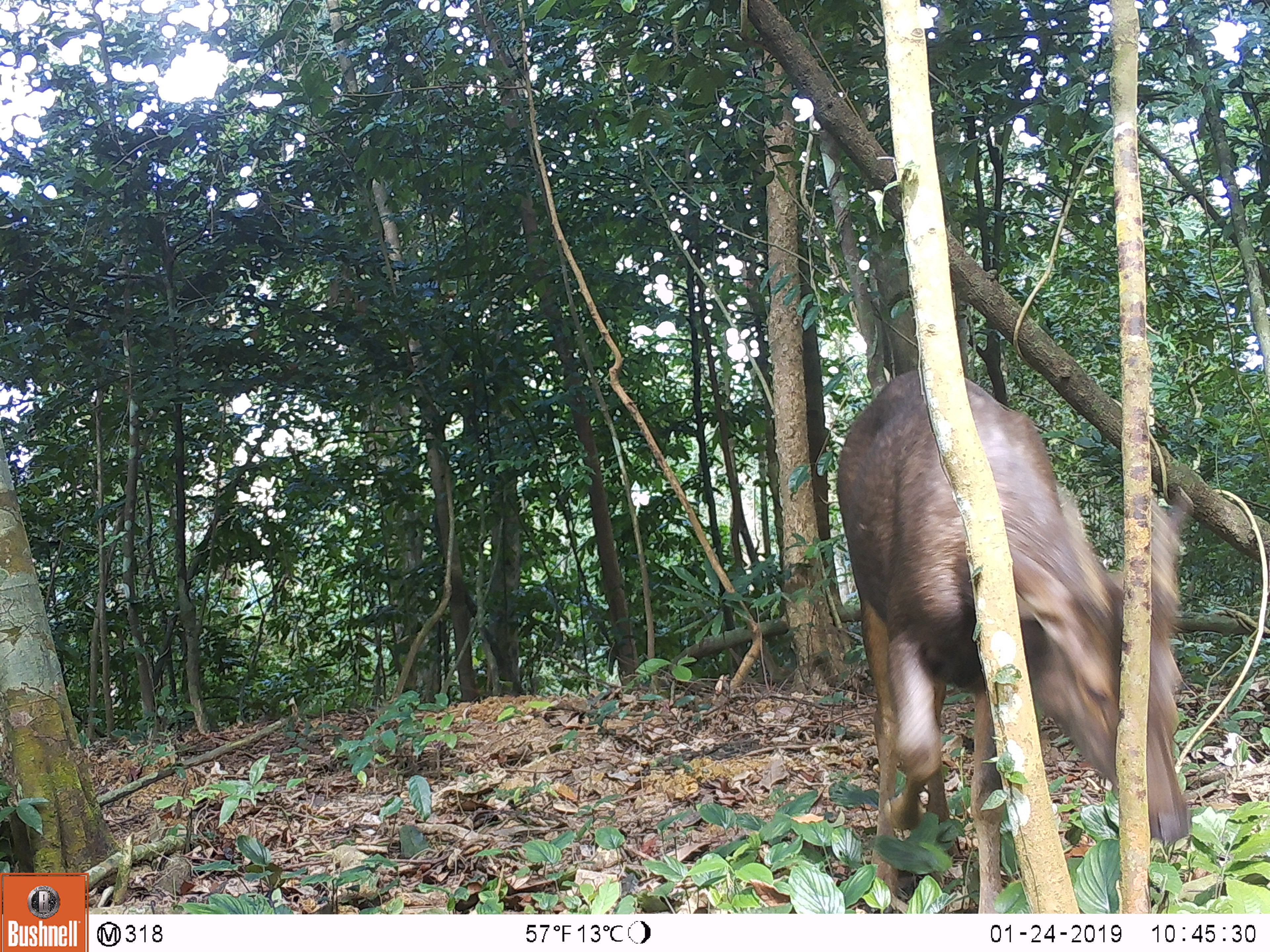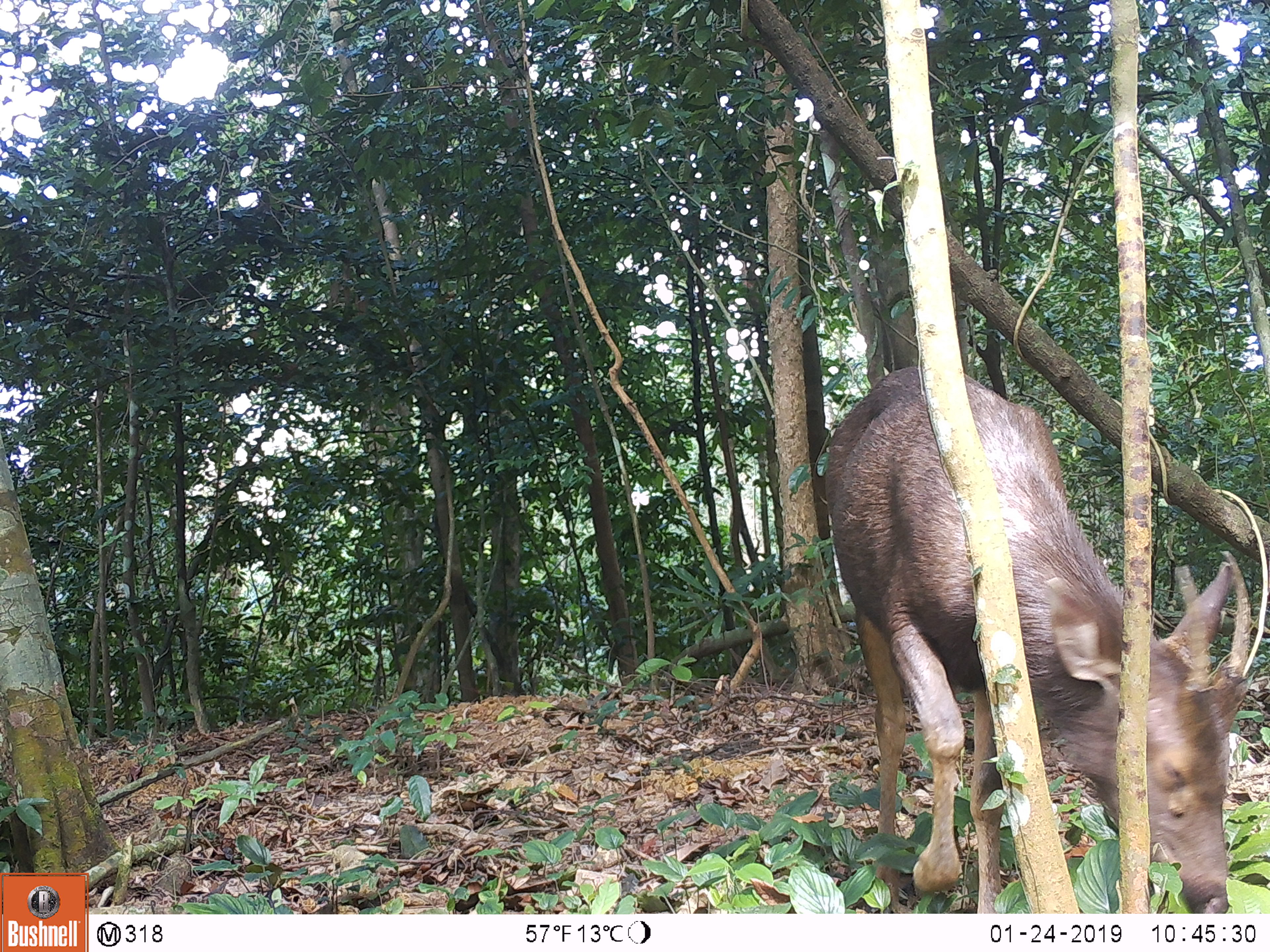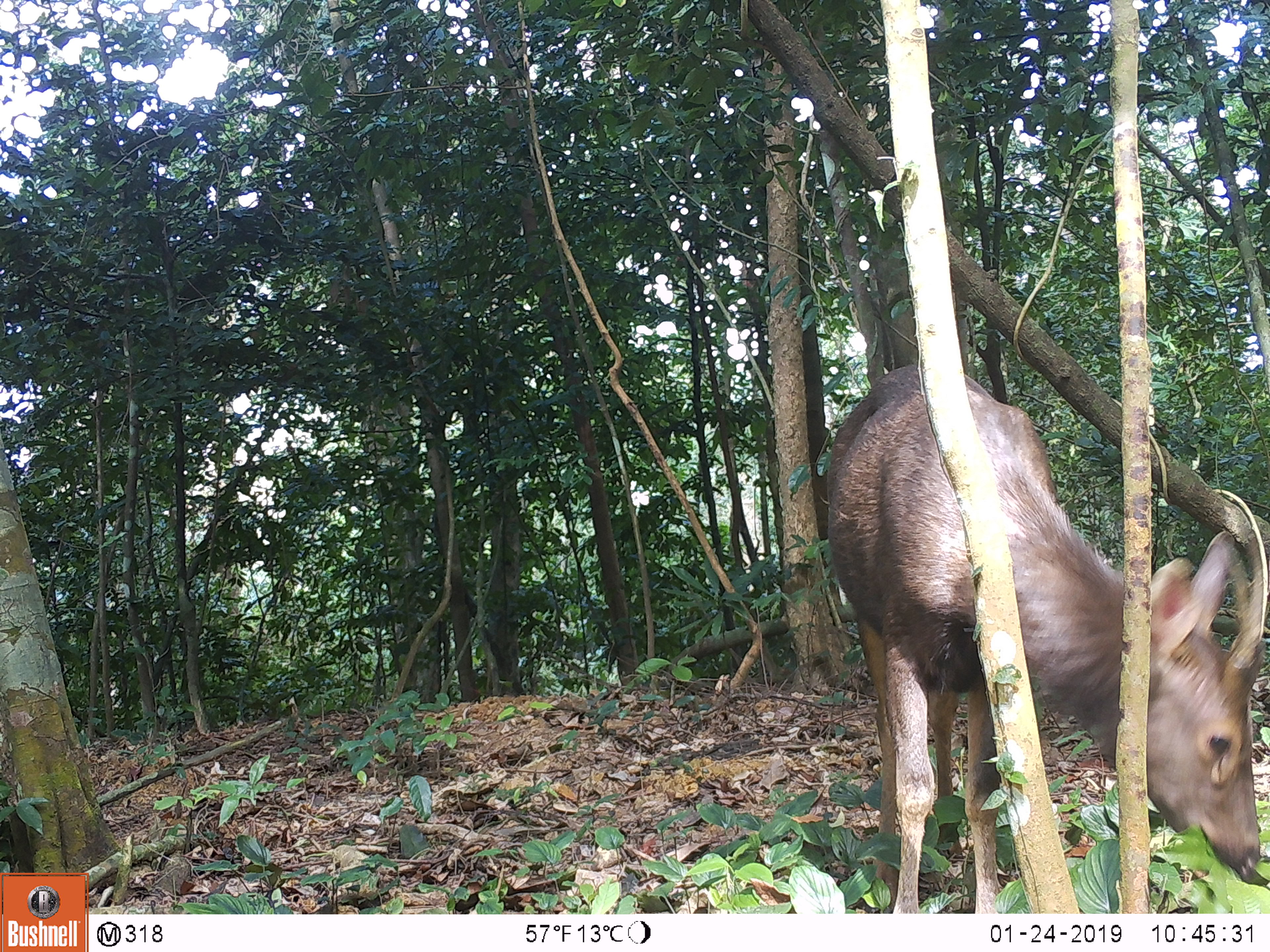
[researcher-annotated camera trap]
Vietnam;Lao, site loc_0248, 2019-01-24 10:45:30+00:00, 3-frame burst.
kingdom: Animalia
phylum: Chordata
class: Mammalia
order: Artiodactyla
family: Cervidae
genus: Rusa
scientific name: Rusa unicolor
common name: sambar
Sambar (Rusa unicolor). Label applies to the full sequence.